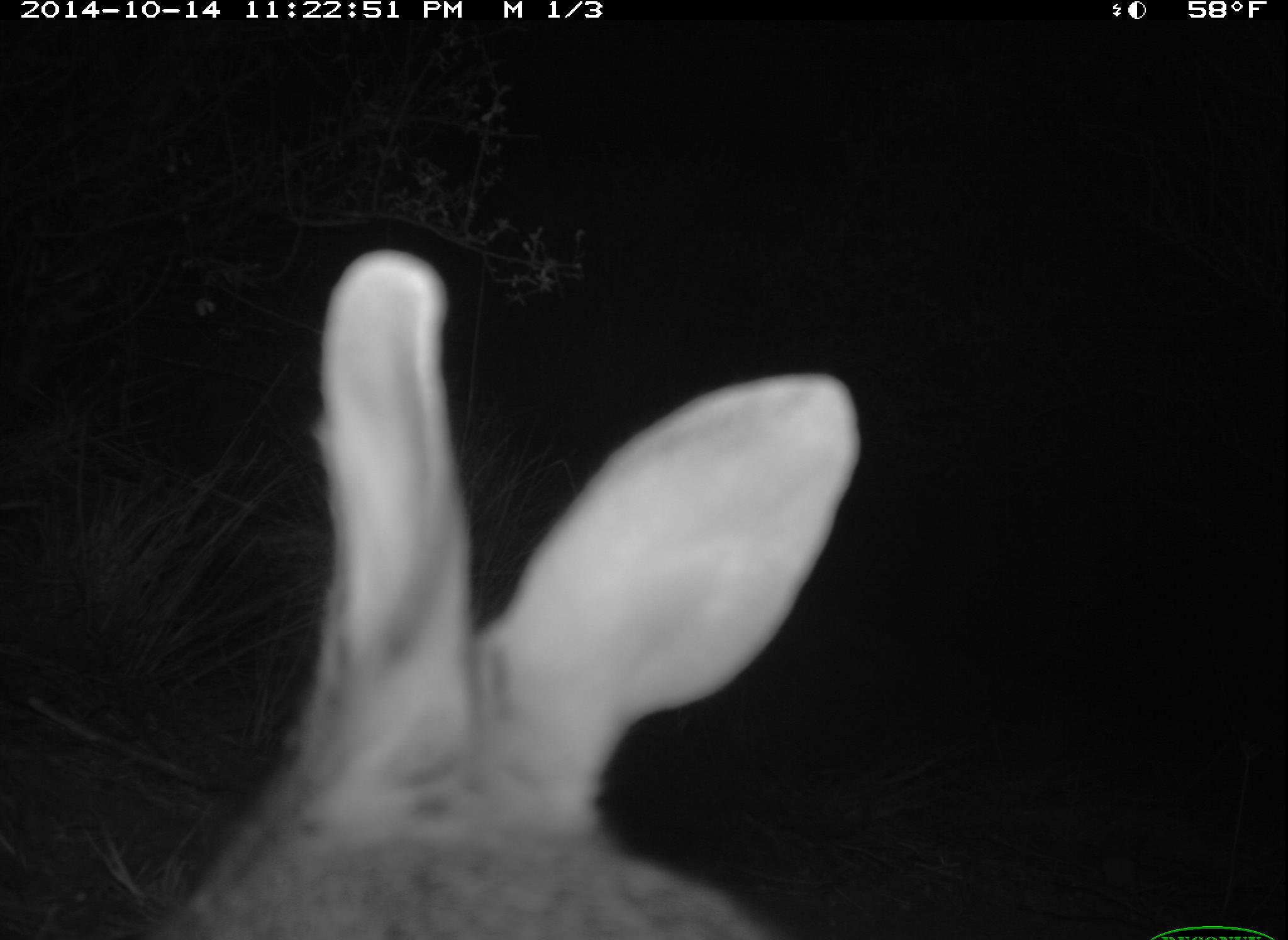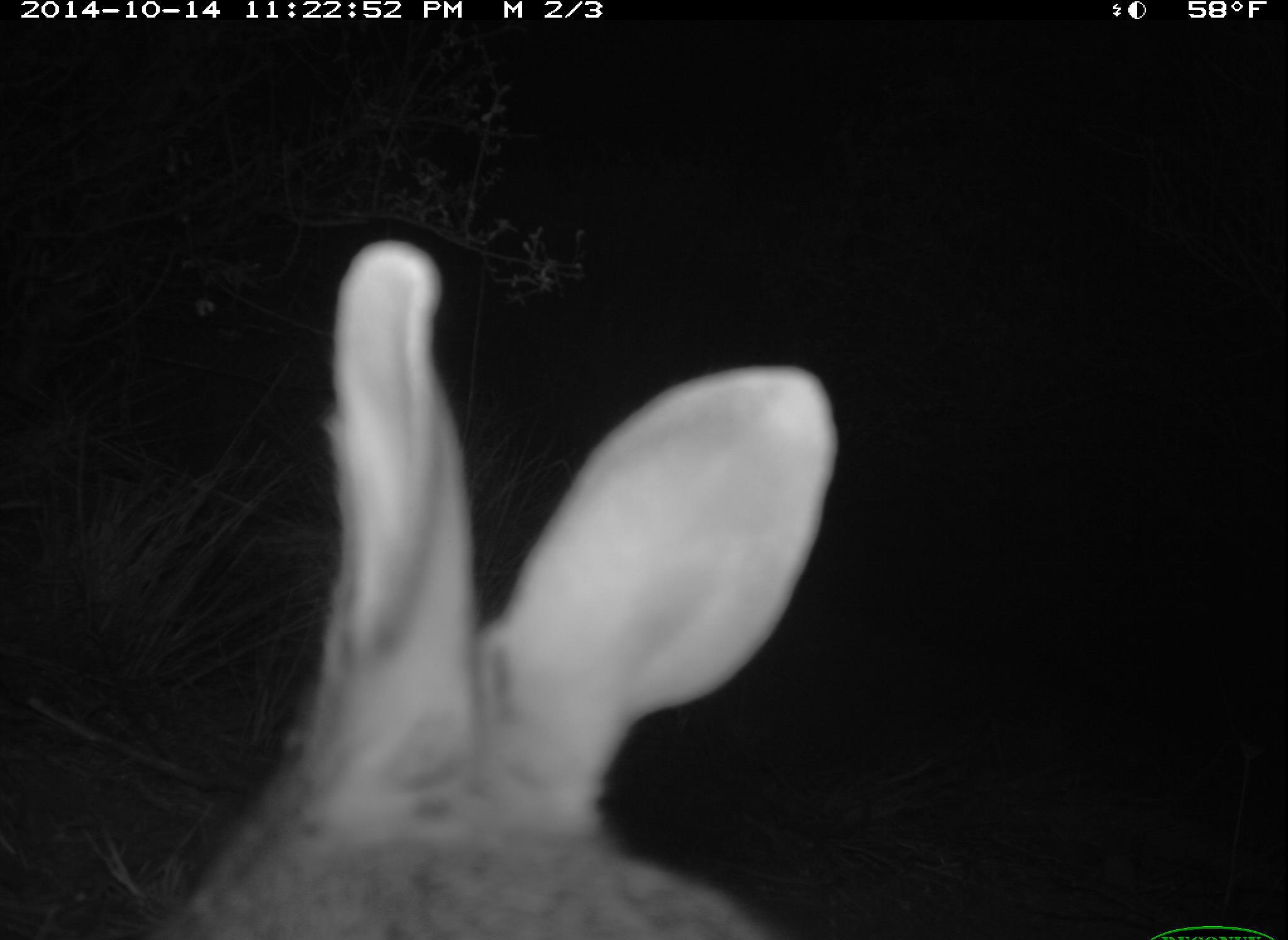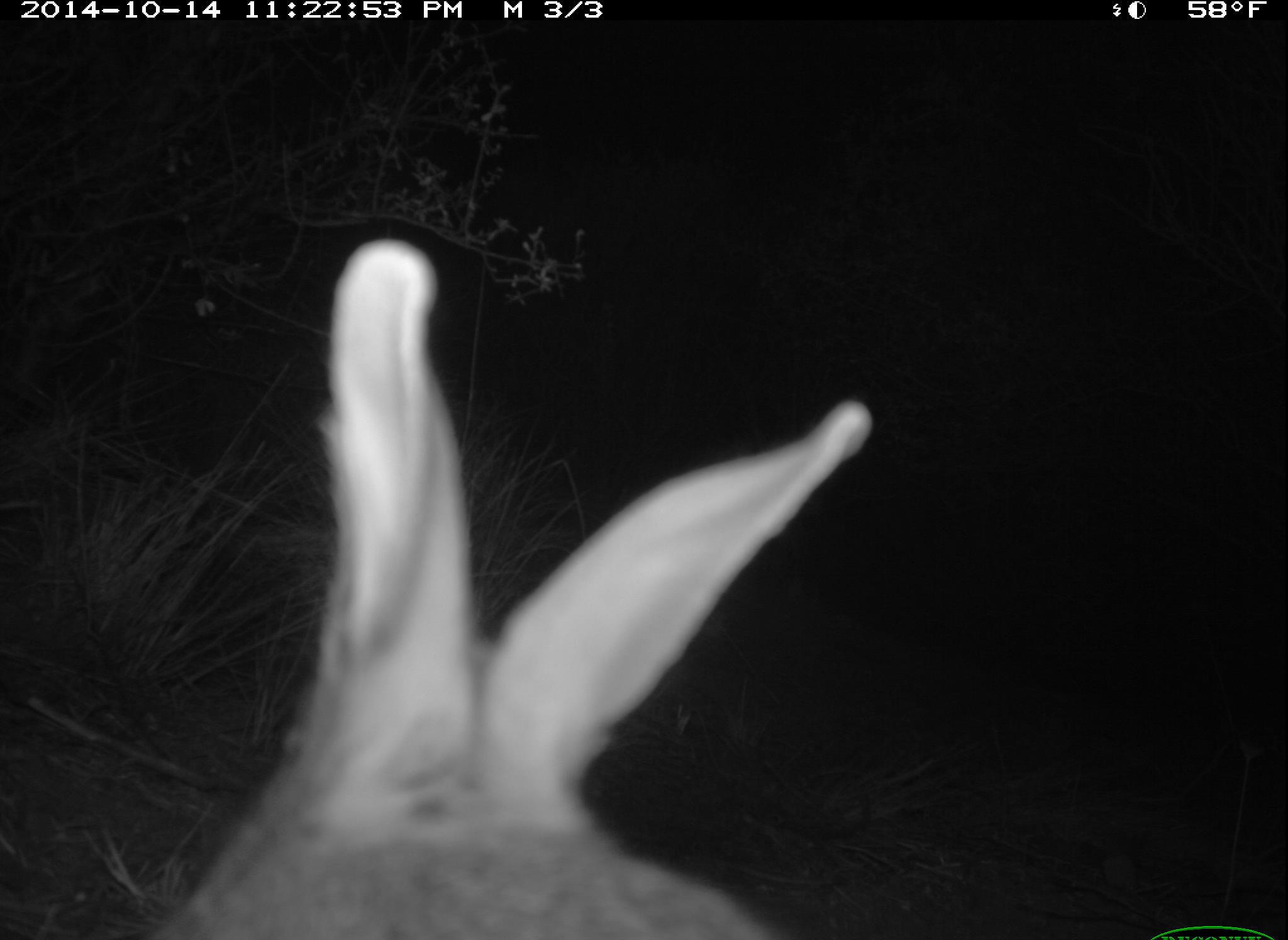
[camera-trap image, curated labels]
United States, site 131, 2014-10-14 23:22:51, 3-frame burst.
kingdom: Animalia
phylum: Chordata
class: Mammalia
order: Lagomorpha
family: Leporidae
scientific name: Leporidae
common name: rabbits and hares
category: rabbit